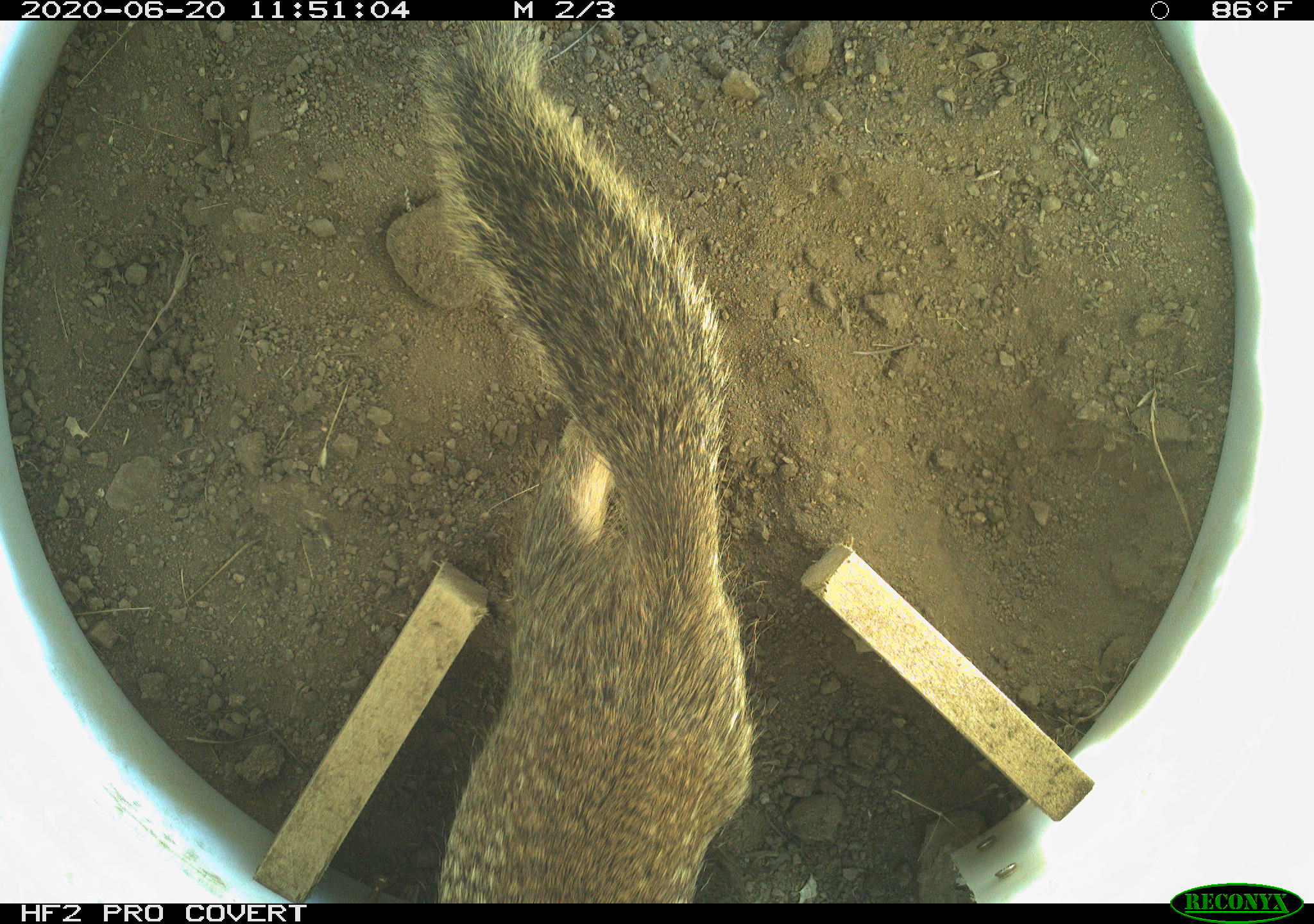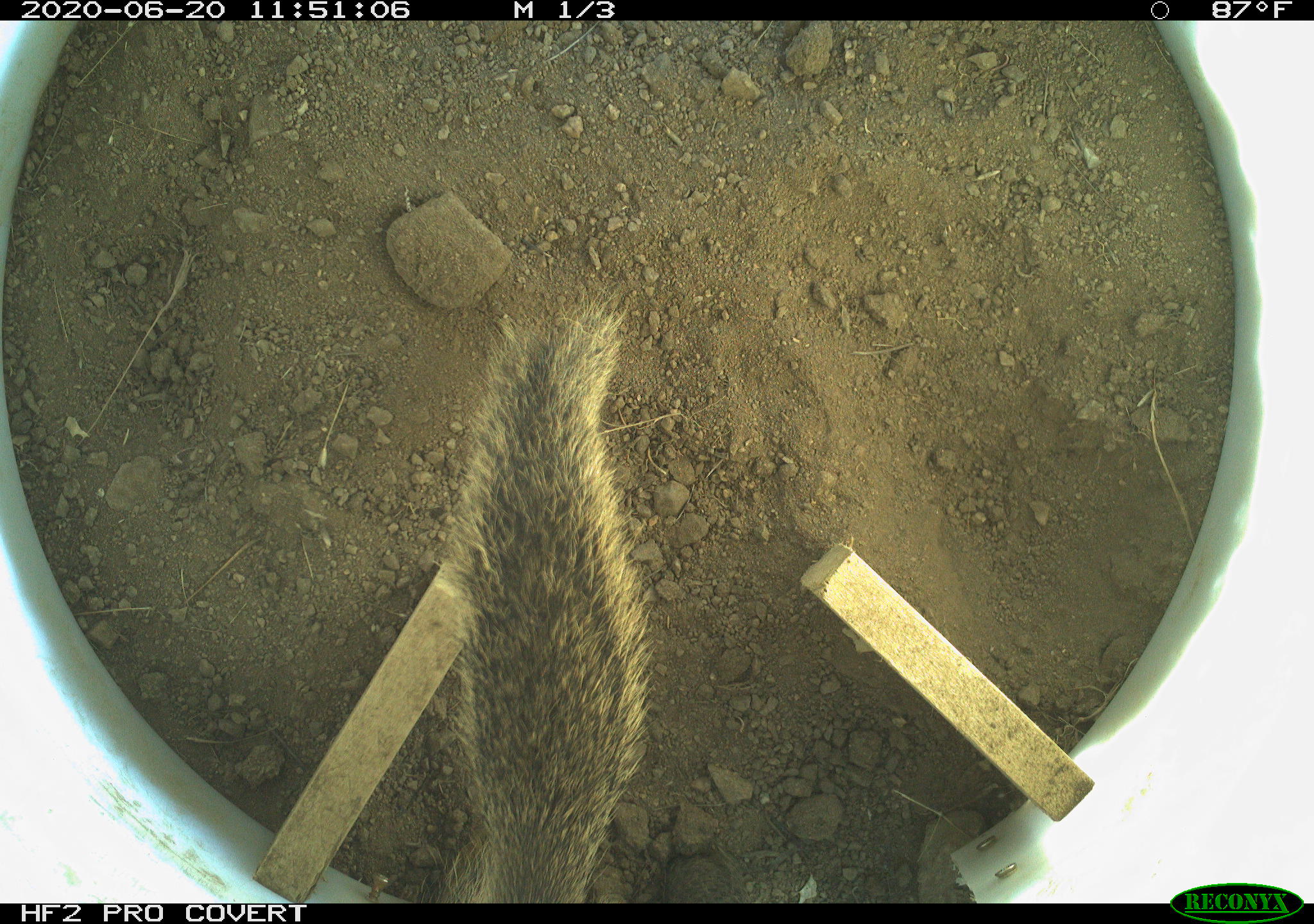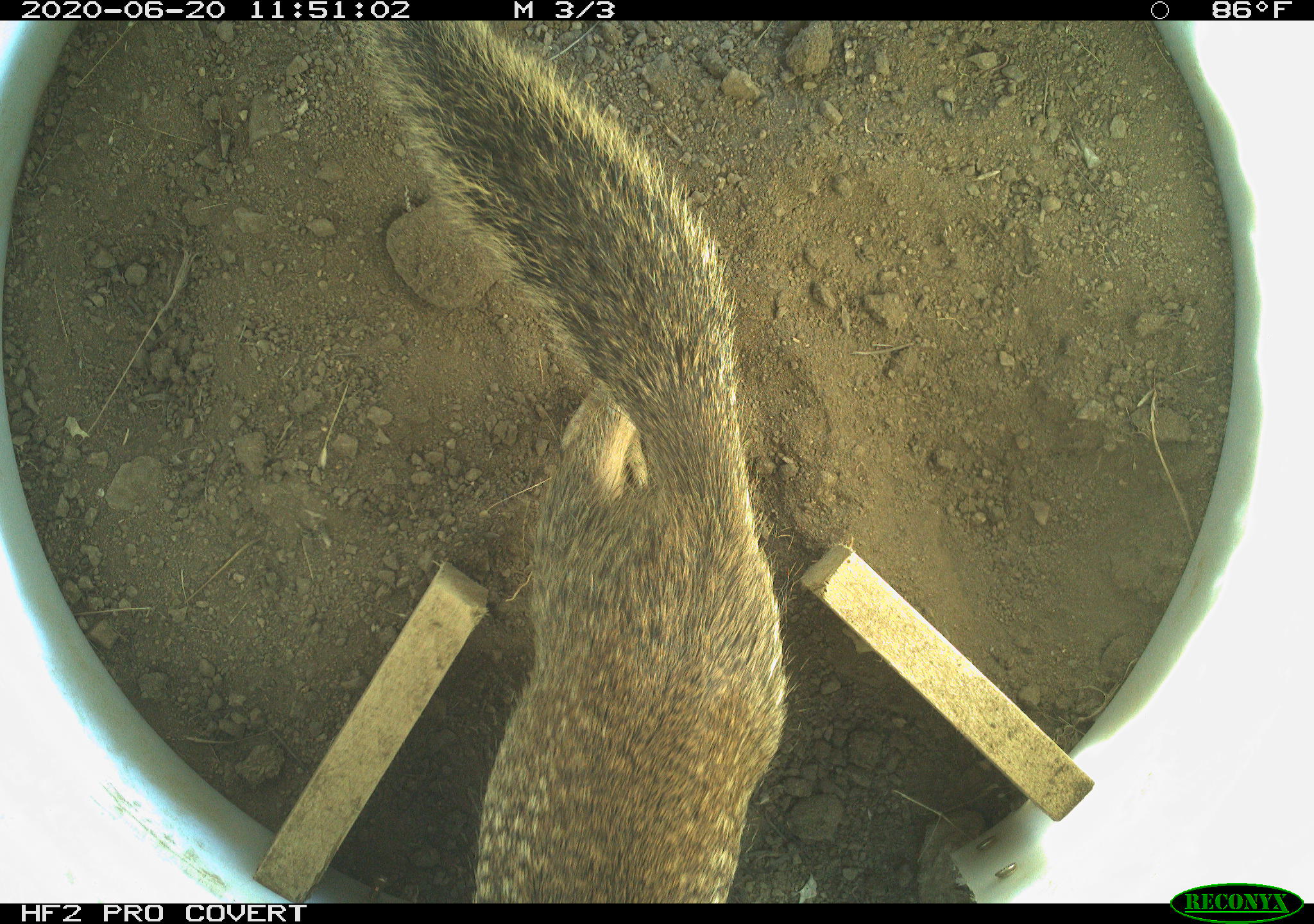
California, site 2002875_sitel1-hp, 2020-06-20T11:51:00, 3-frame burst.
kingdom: Animalia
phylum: Chordata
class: Mammalia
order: Rodentia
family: Sciuridae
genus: Otospermophilus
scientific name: Otospermophilus beecheyi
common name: california ground squirrel